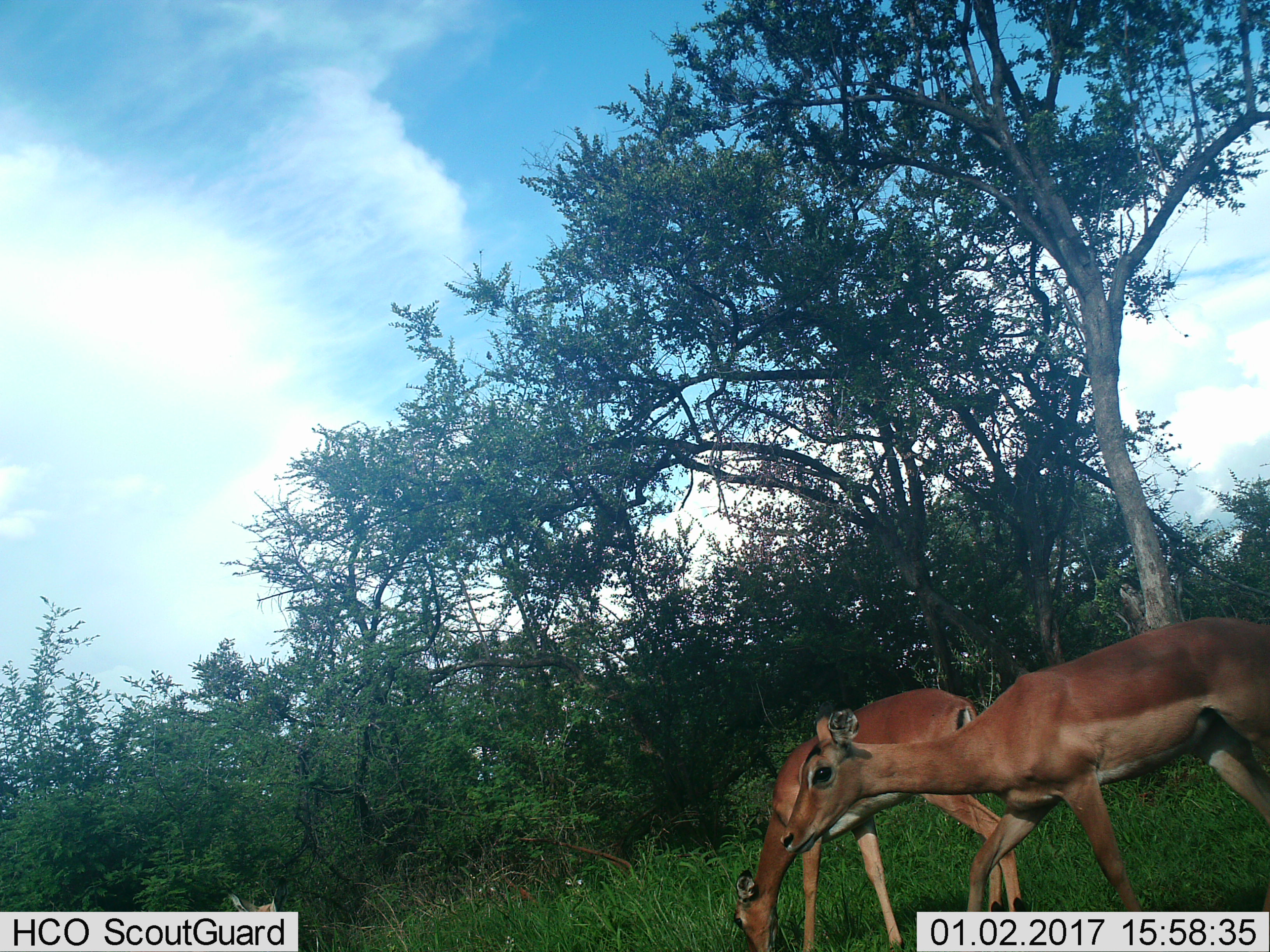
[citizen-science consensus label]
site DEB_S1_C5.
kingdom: Animalia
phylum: Chordata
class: Mammalia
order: Artiodactyla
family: Bovidae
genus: Aepyceros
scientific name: Aepyceros melampus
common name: impala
Impala (Aepyceros melampus), count 2. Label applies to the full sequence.